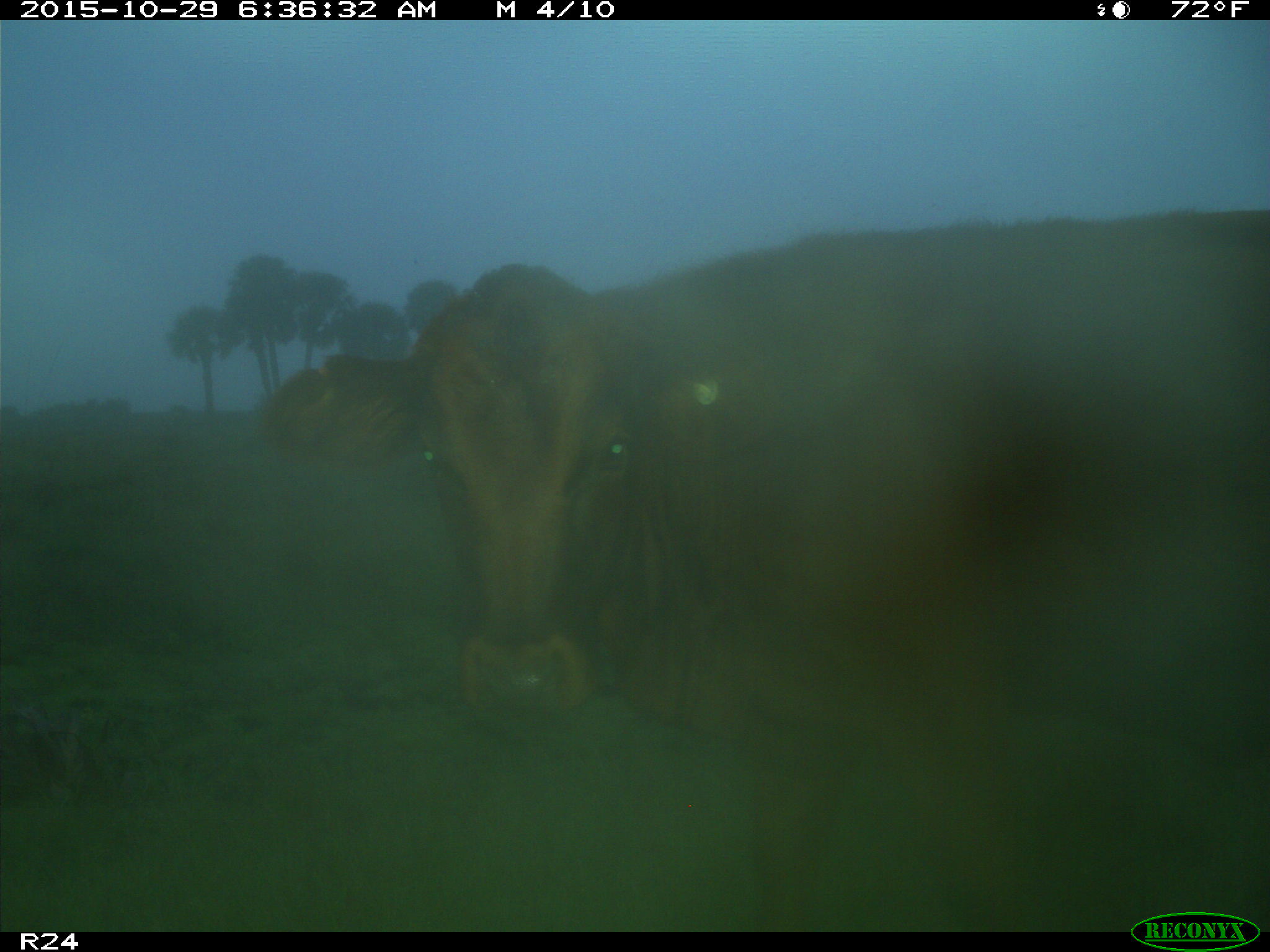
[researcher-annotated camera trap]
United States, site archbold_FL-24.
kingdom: Animalia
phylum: Chordata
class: Mammalia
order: Artiodactyla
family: Bovidae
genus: Bos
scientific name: Bos taurus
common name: domestic cow